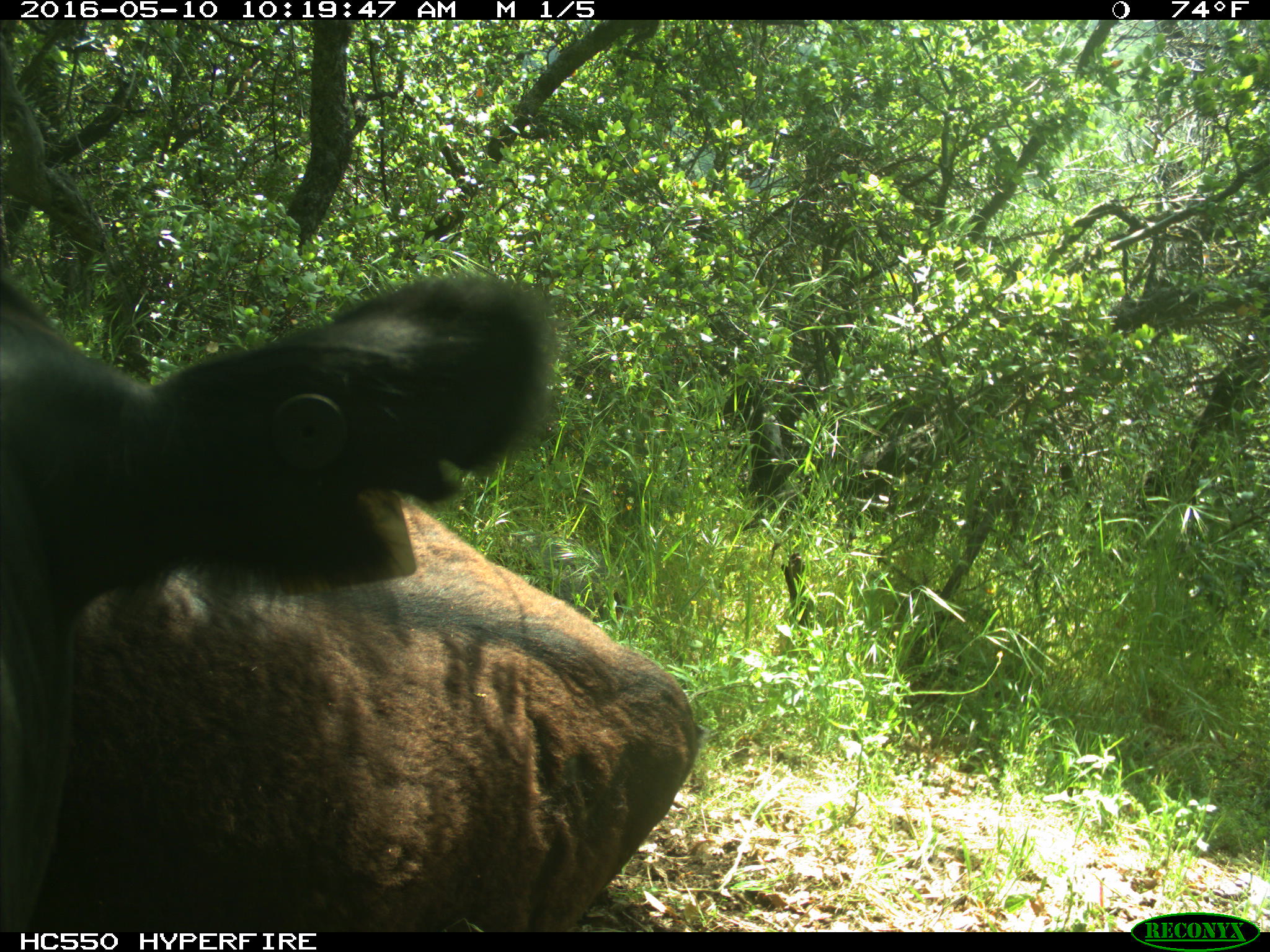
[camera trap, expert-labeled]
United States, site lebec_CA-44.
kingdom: Animalia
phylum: Chordata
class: Mammalia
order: Artiodactyla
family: Bovidae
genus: Bos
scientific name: Bos taurus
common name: domestic cow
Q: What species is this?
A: Bos taurus (domestic cow).